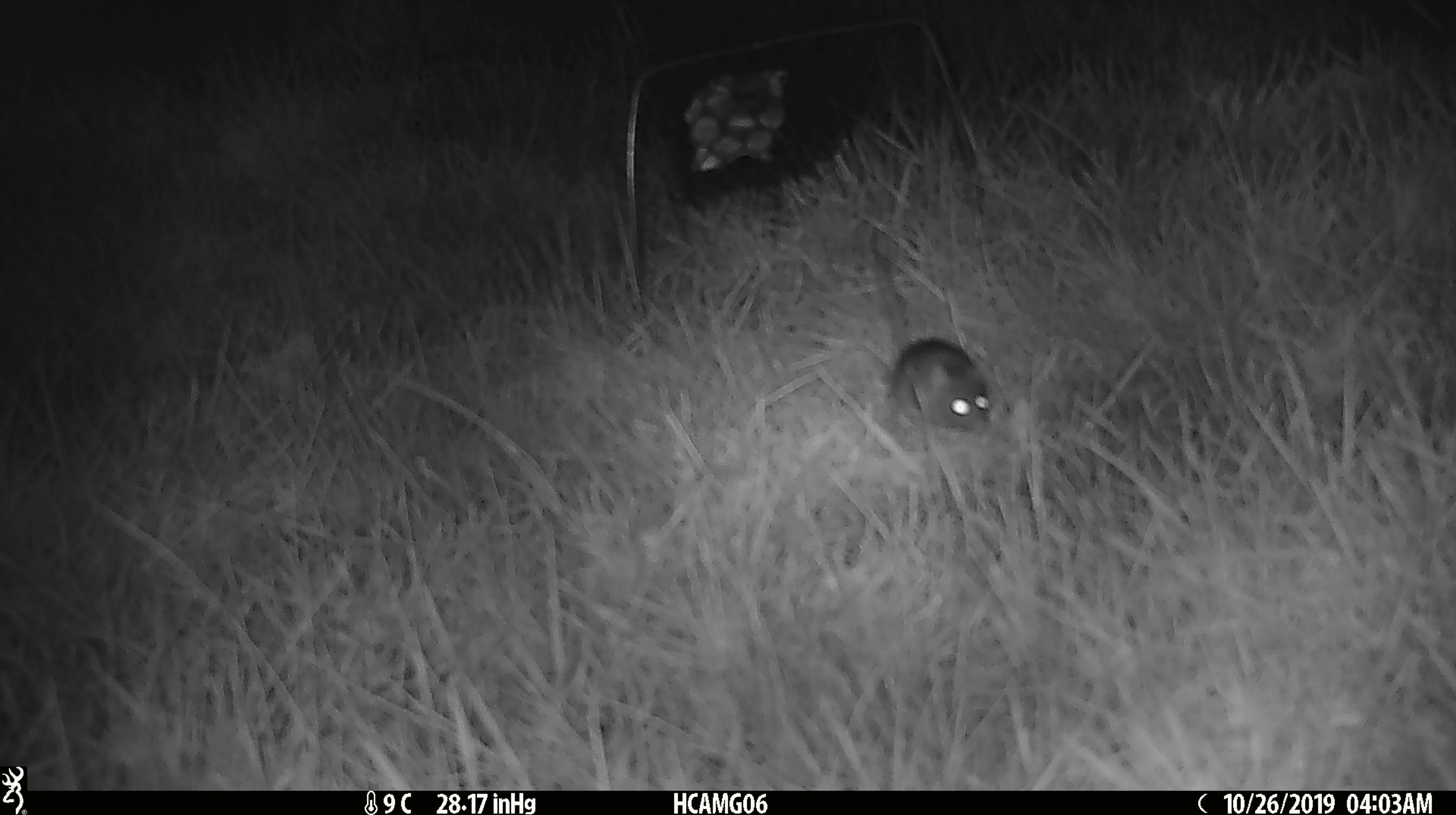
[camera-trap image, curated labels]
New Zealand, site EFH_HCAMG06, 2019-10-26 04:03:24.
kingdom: Animalia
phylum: Chordata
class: Mammalia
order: Rodentia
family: Muridae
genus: Mus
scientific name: Mus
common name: mouse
Mouse (Mus).